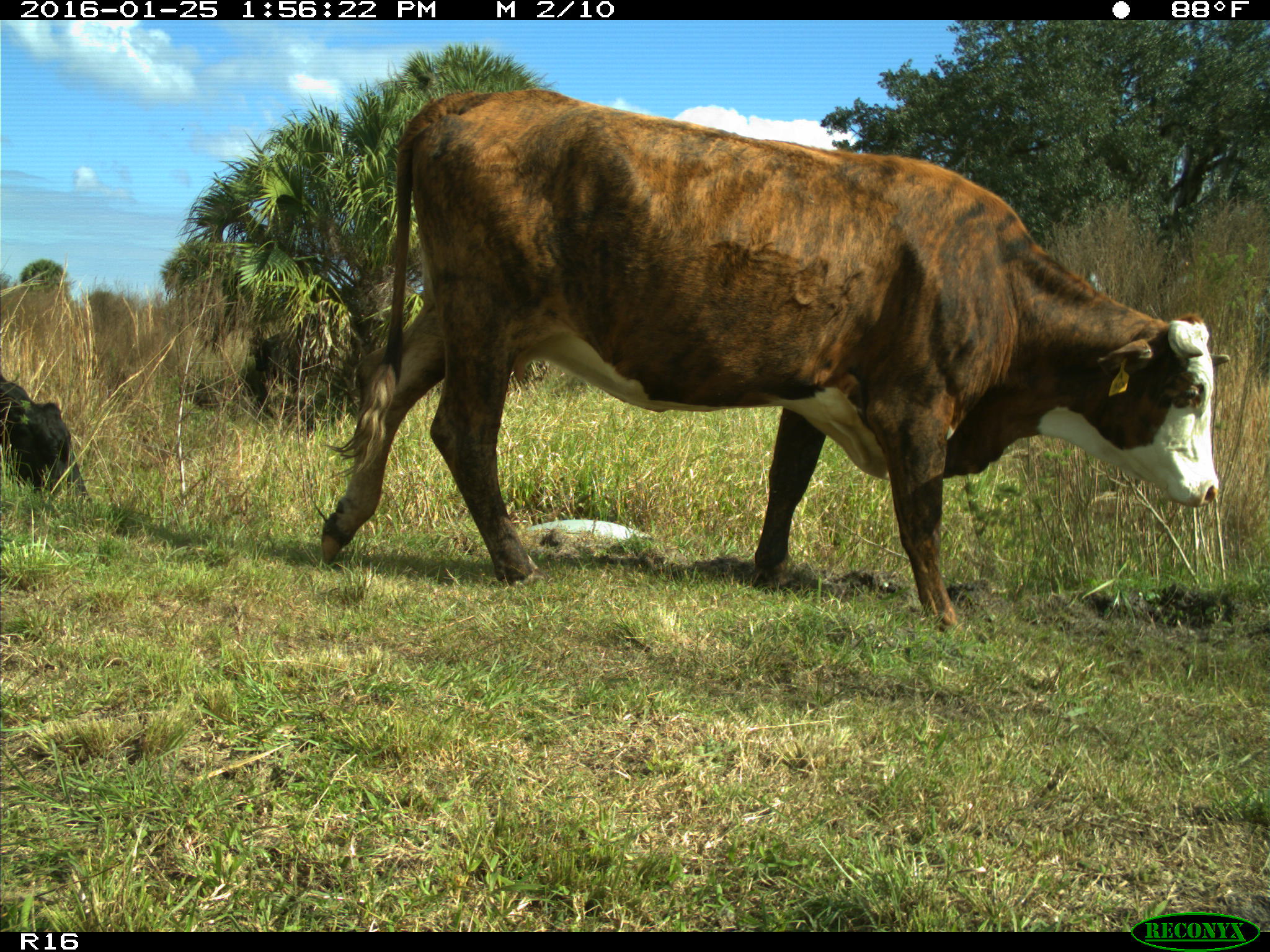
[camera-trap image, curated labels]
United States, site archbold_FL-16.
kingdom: Animalia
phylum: Chordata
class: Mammalia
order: Artiodactyla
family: Bovidae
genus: Bos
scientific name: Bos taurus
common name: domestic cow